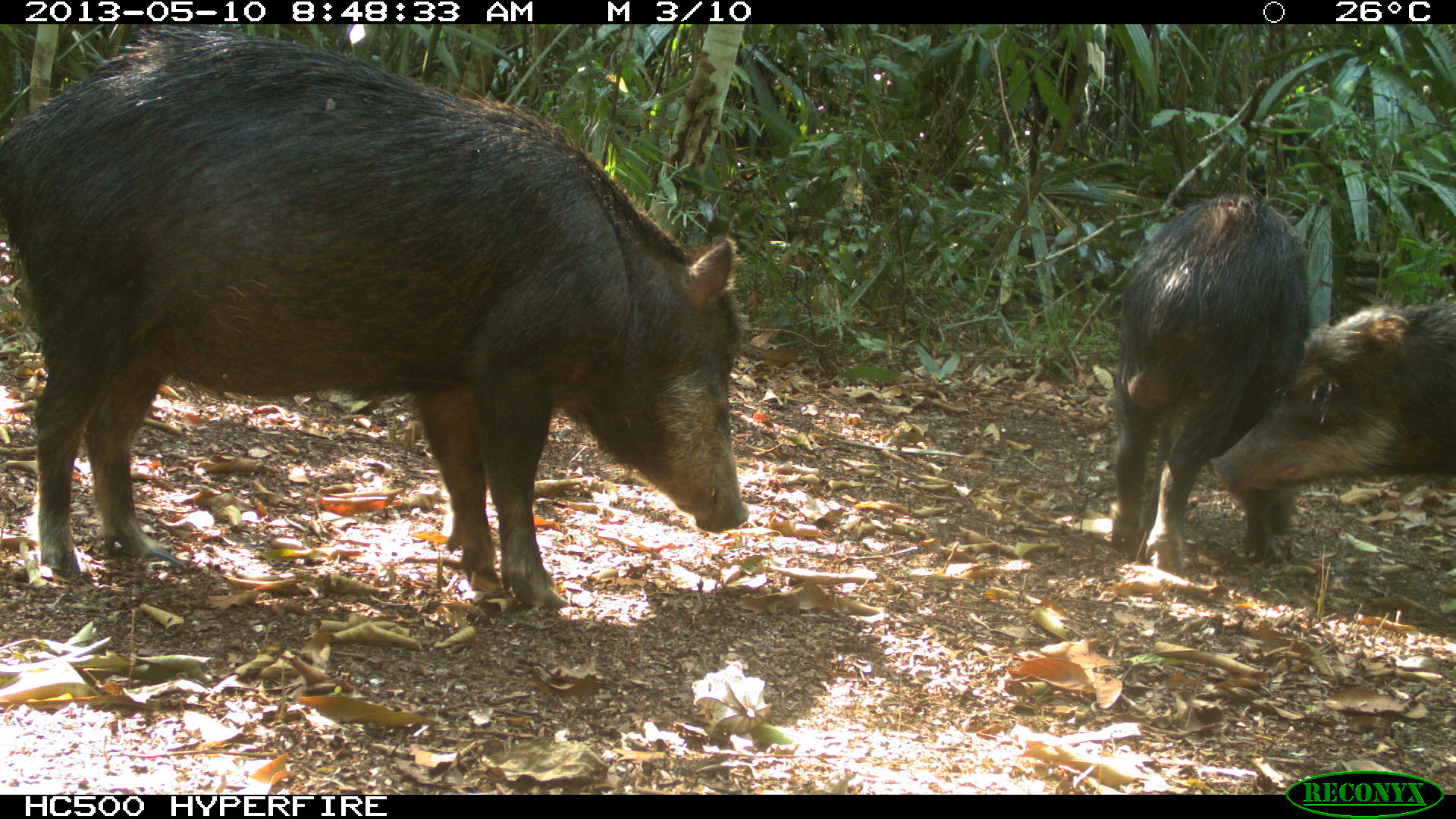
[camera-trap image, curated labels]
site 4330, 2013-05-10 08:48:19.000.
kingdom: Animalia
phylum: Chordata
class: Mammalia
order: Artiodactyla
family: Tayassuidae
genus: Tayassu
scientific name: Tayassu pecari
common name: white-lipped peccary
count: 4